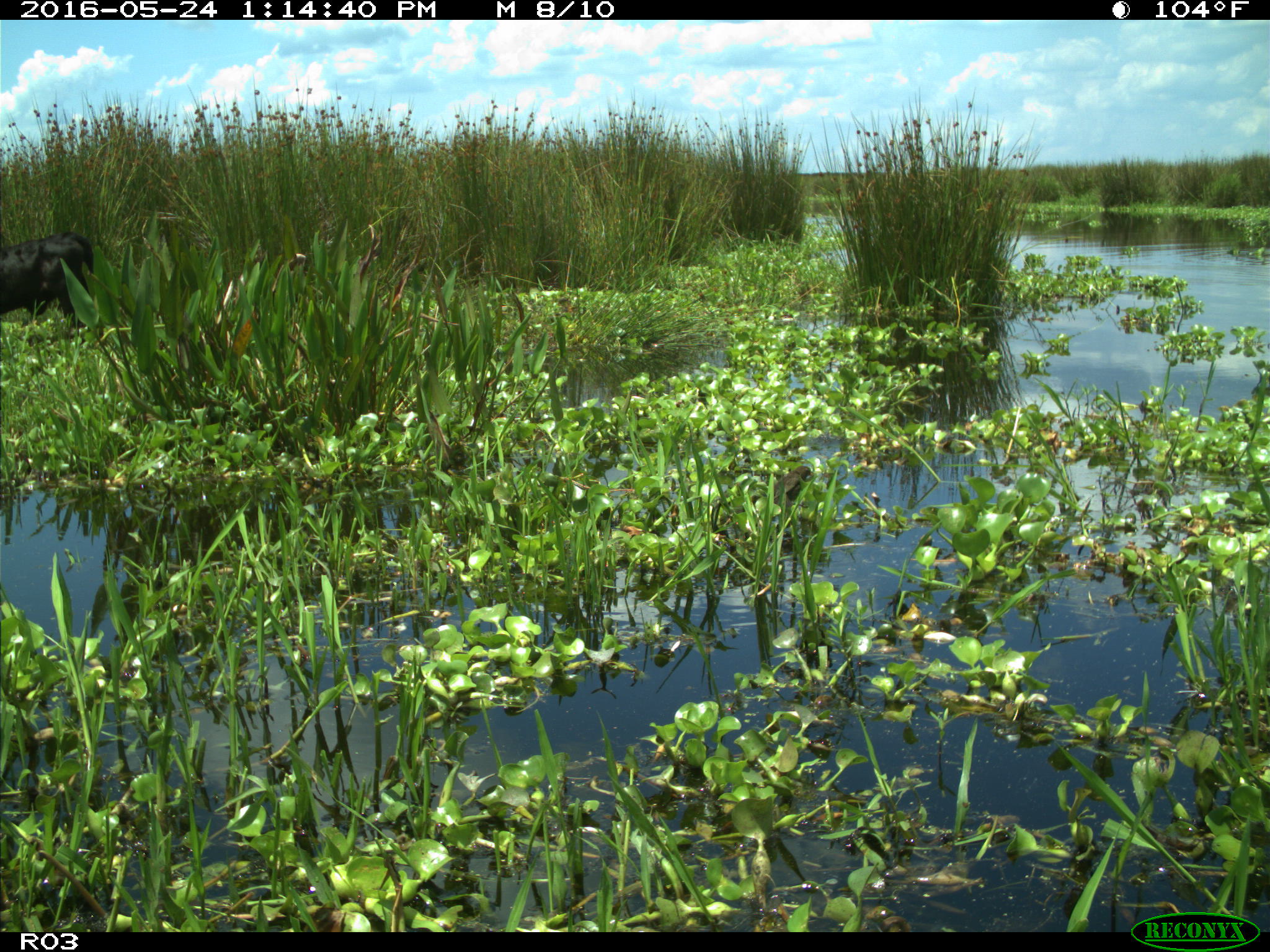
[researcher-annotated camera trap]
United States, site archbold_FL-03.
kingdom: Animalia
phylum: Chordata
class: Mammalia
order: Artiodactyla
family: Bovidae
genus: Bos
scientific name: Bos taurus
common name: domestic cow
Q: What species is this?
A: Bos taurus (domestic cow).